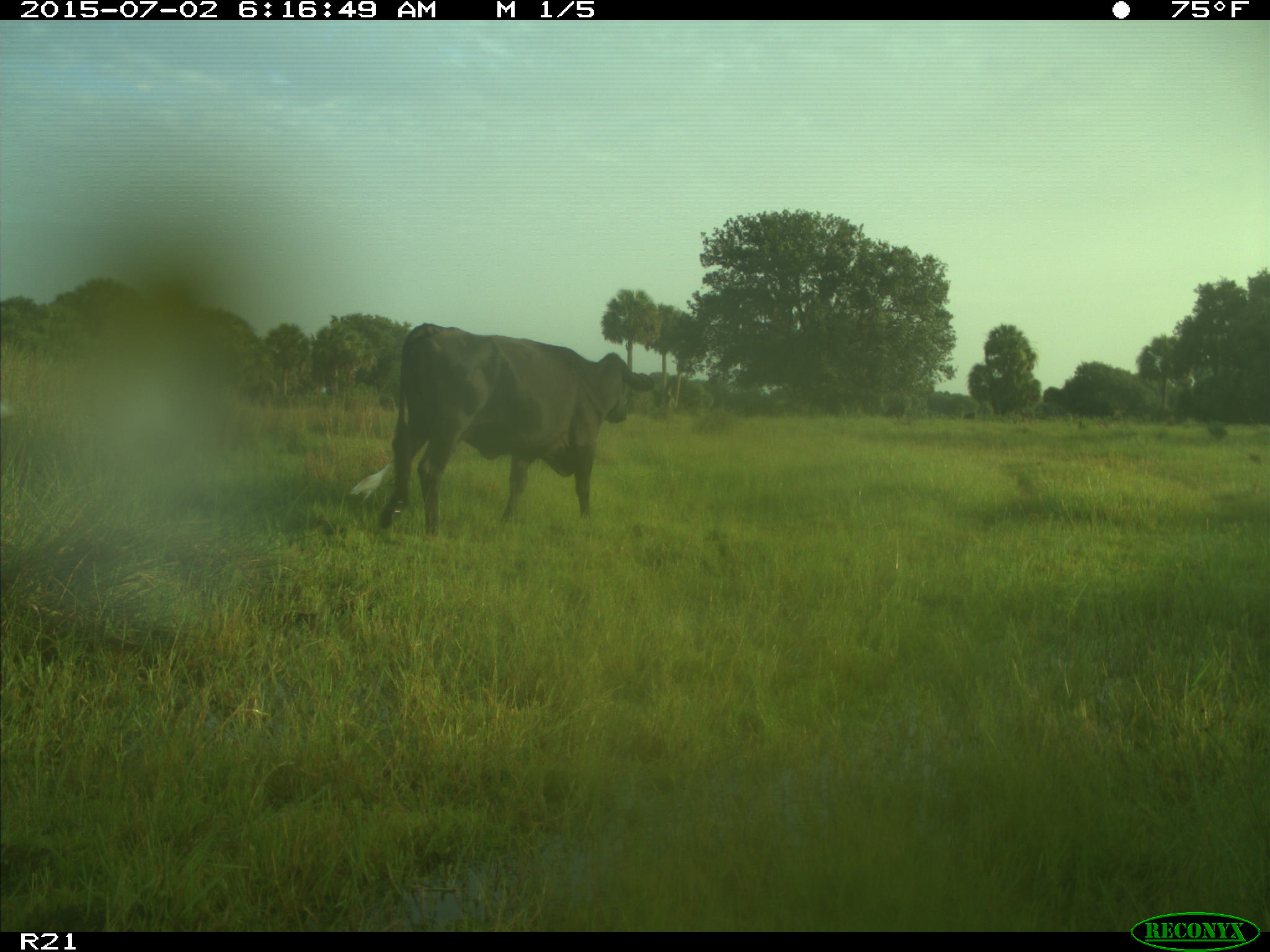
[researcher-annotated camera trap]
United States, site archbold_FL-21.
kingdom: Animalia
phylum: Chordata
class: Mammalia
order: Artiodactyla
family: Bovidae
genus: Bos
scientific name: Bos taurus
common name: domestic cow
Bos taurus (domestic cow).